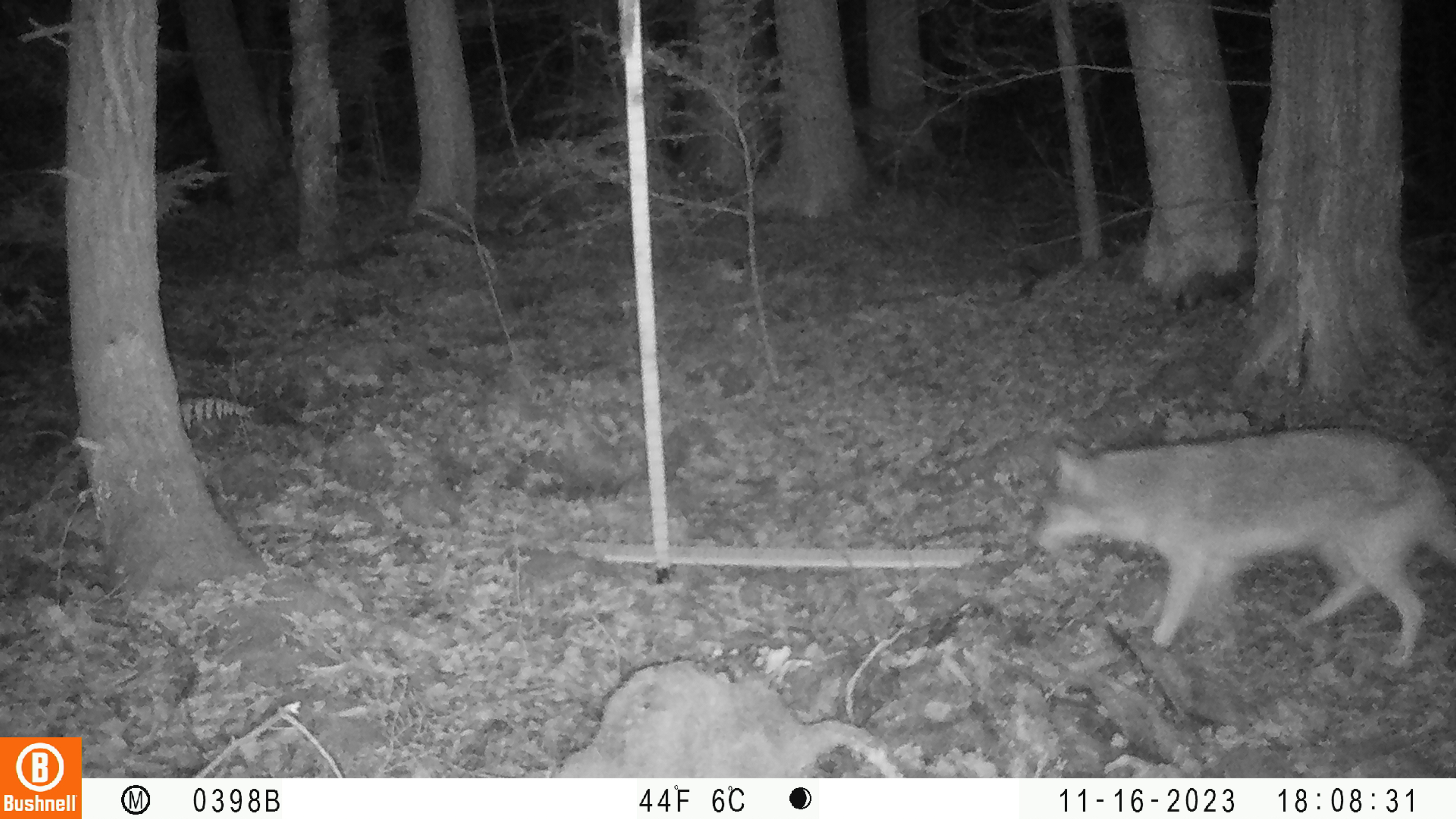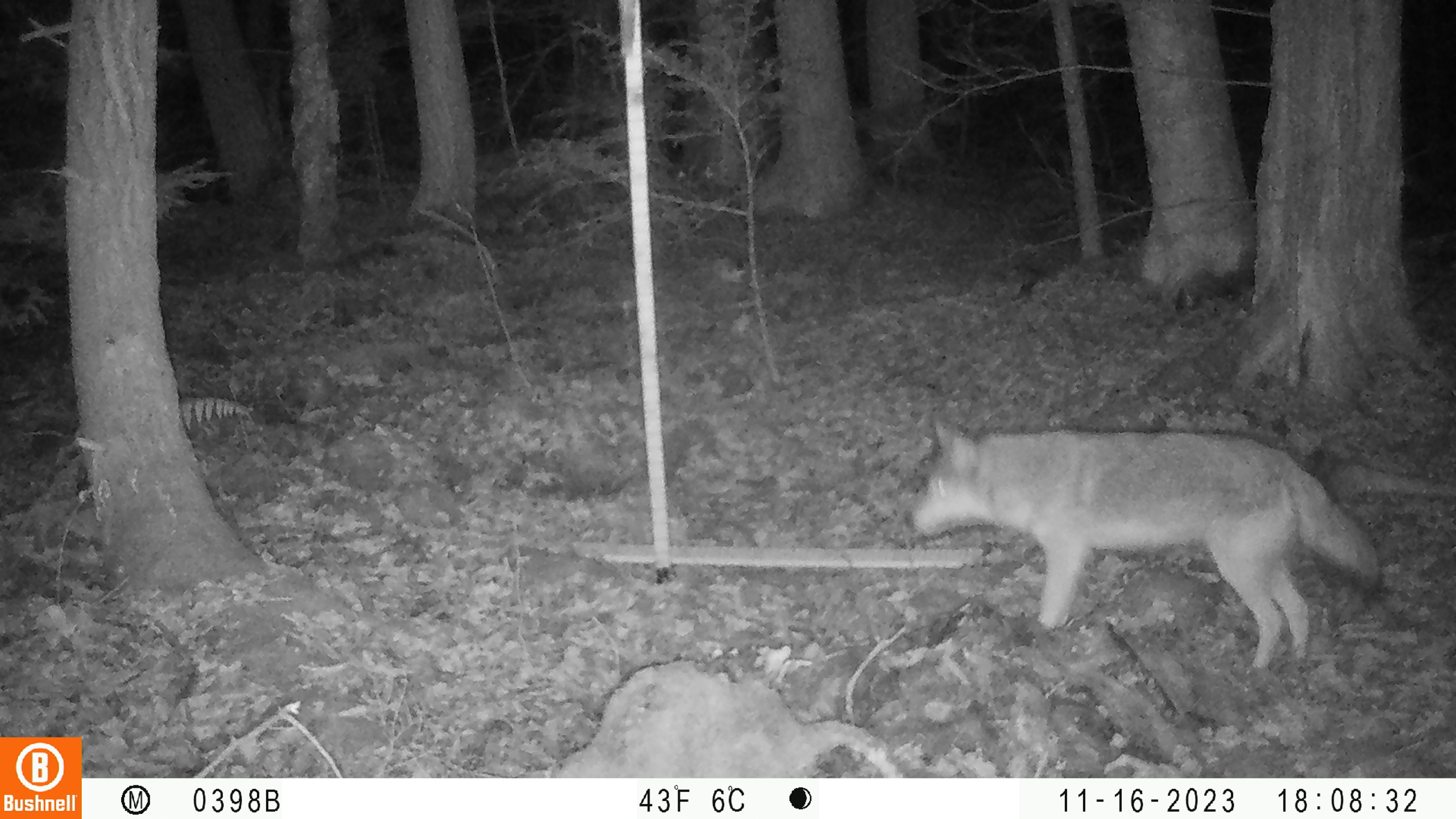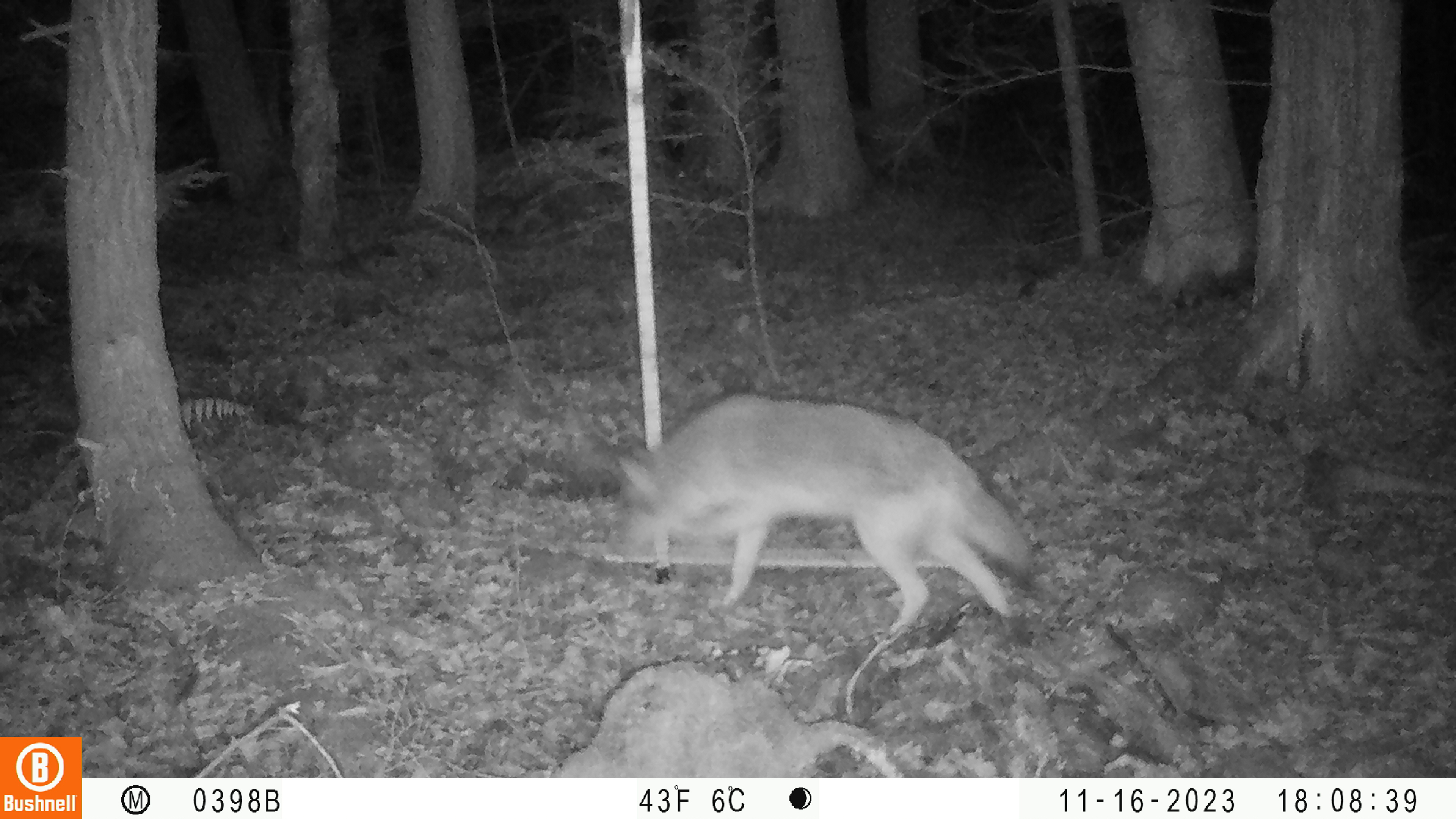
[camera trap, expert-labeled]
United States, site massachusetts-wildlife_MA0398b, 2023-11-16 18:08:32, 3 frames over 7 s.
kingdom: Animalia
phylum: Chordata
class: Mammalia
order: Carnivora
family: Canidae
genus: Canis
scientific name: Canis latrans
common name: coyote